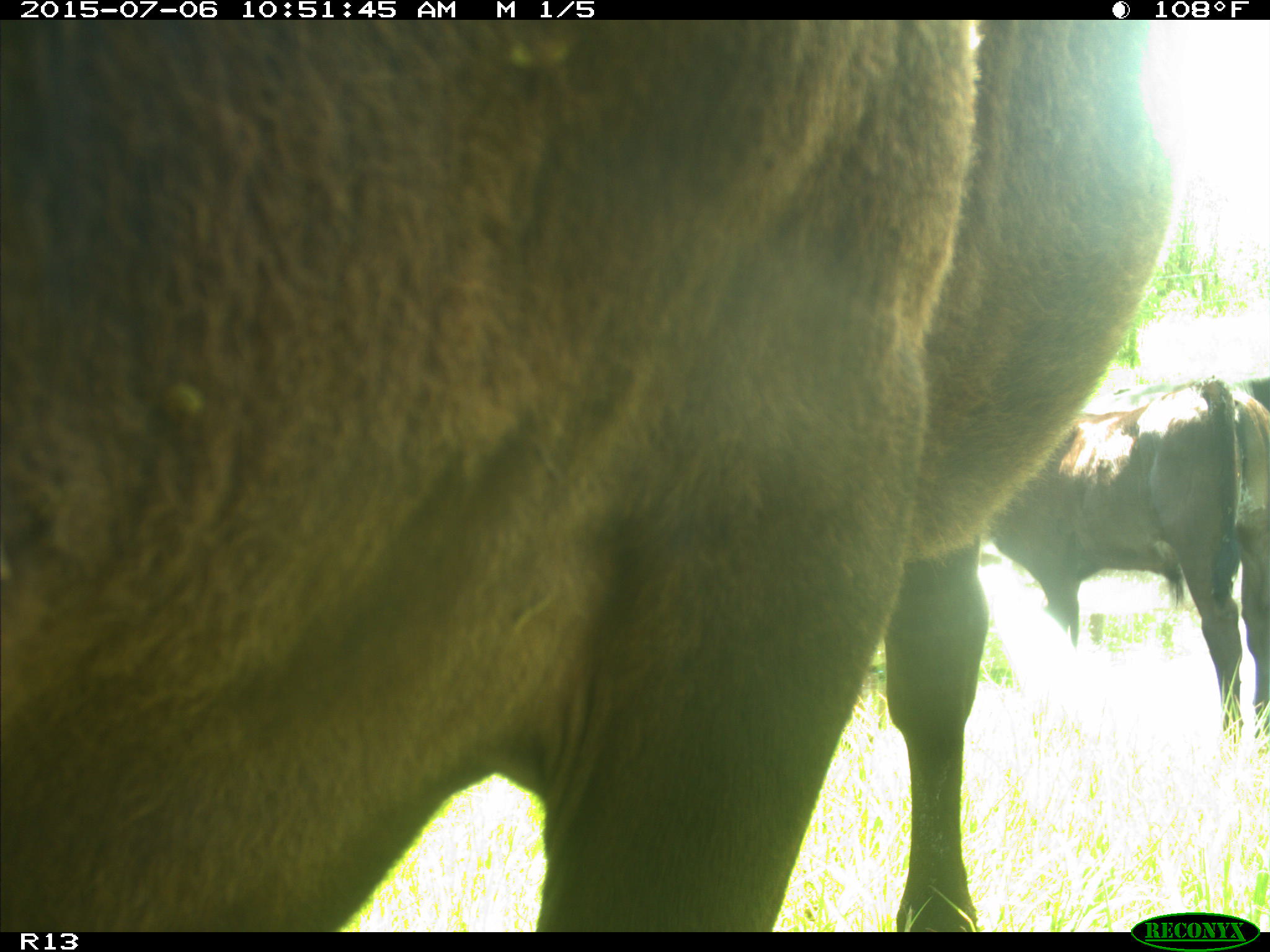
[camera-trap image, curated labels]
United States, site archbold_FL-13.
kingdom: Animalia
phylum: Chordata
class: Mammalia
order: Artiodactyla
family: Bovidae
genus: Bos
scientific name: Bos taurus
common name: domestic cow